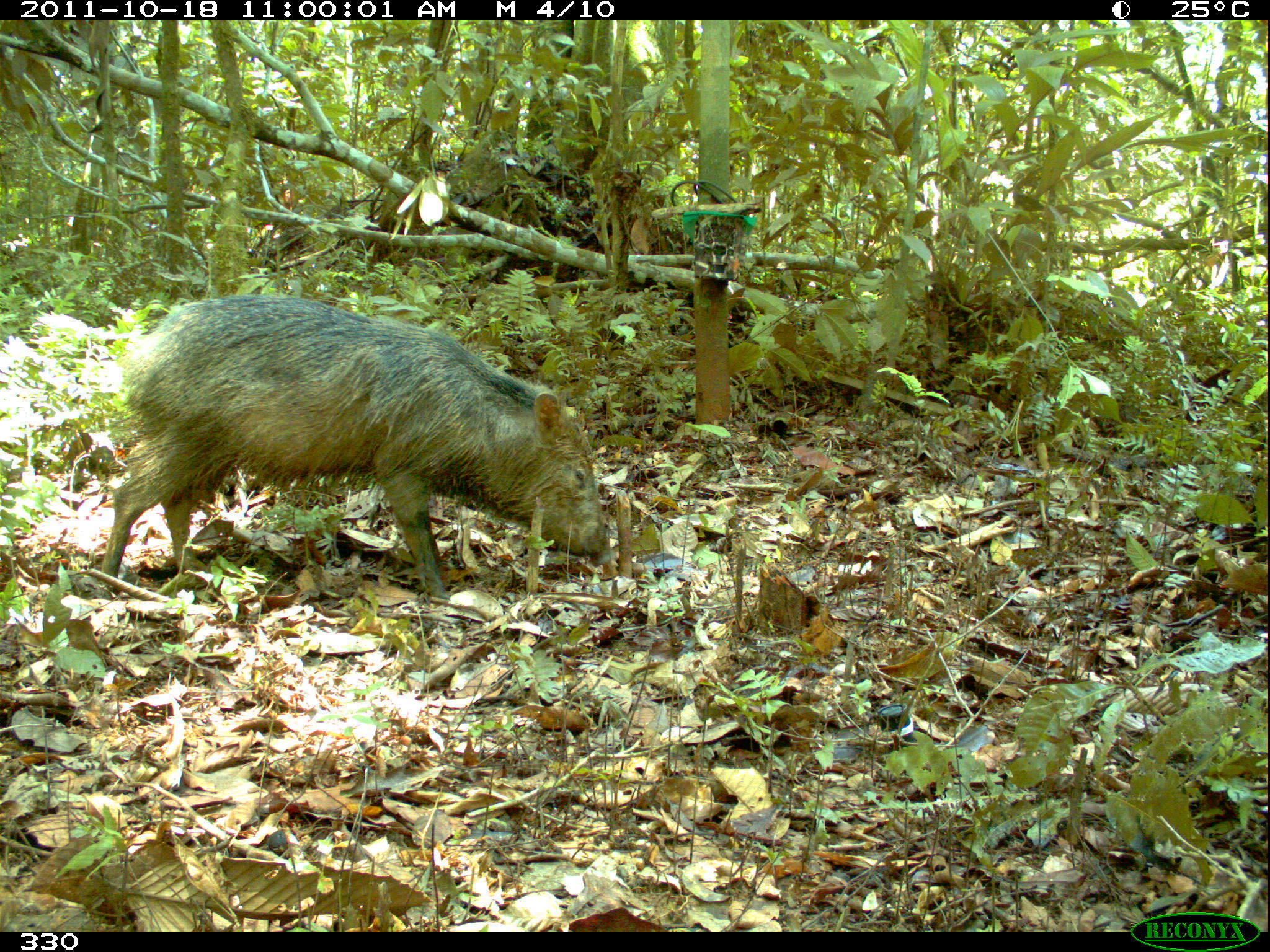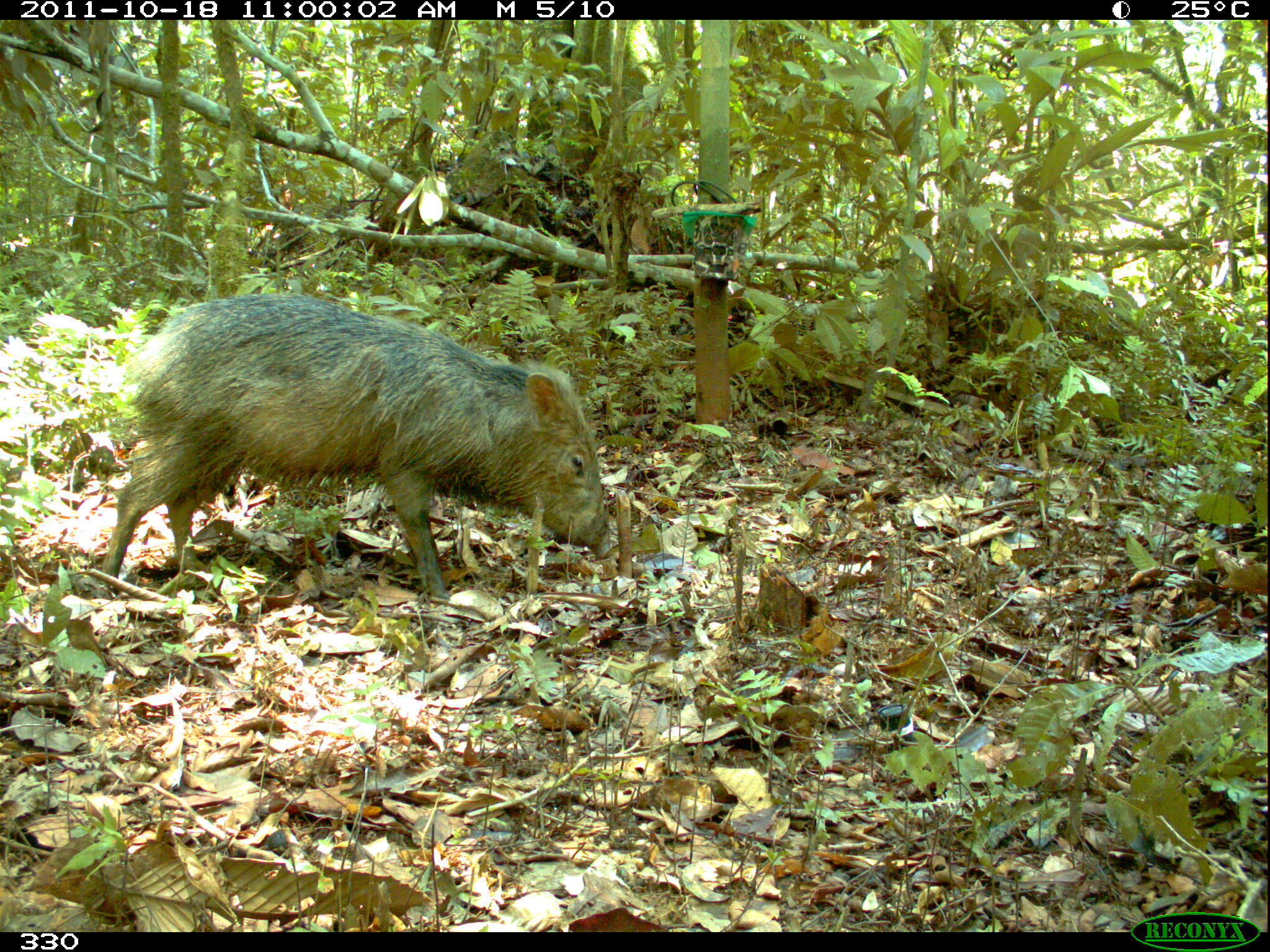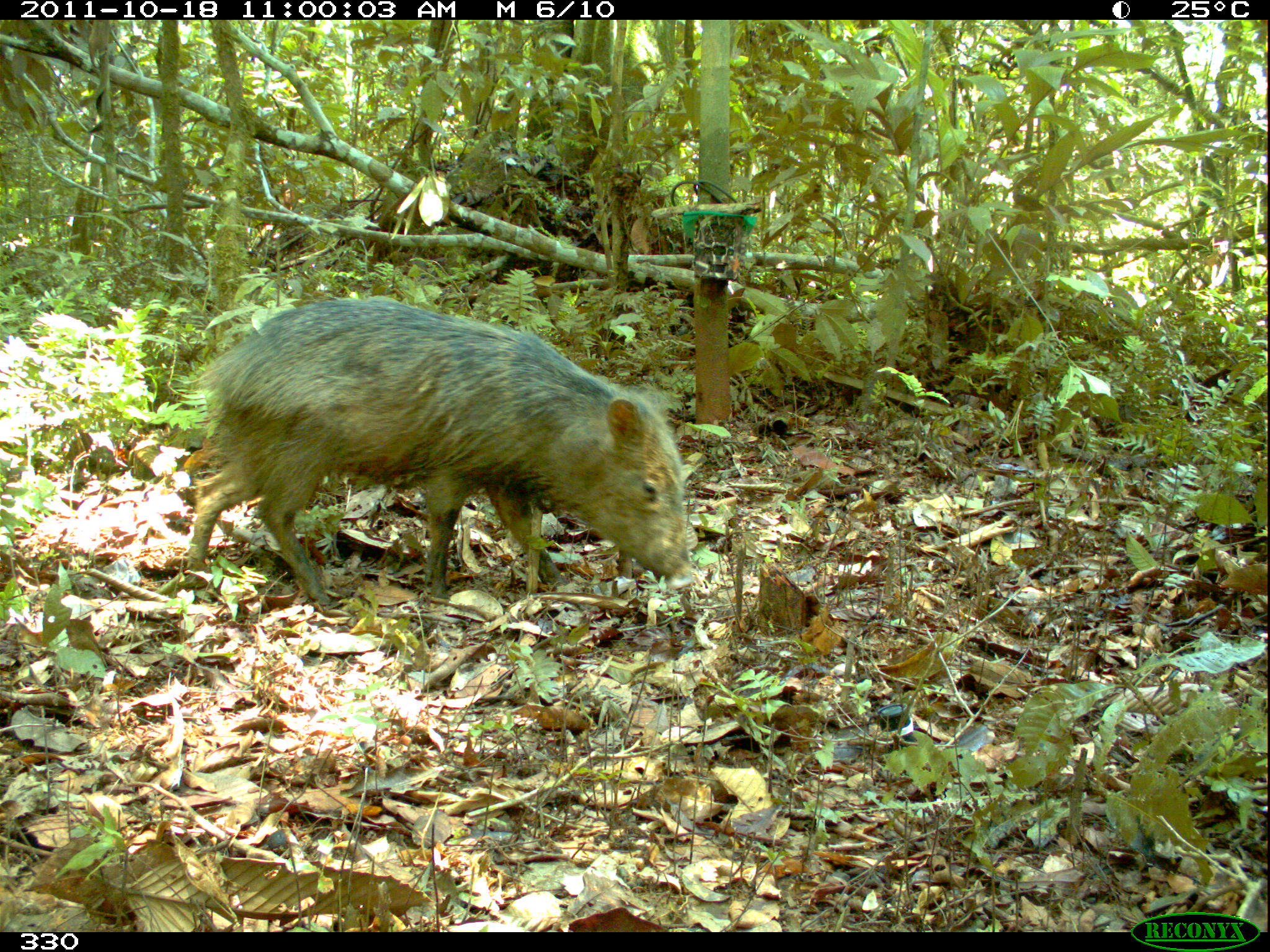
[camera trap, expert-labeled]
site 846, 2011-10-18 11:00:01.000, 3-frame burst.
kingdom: Animalia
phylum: Chordata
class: Mammalia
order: Artiodactyla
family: Tayassuidae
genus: Pecari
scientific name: Pecari tajacu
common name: collared peccary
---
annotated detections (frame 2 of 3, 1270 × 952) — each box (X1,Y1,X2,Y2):
pecari tajacu: (100,292,619,603)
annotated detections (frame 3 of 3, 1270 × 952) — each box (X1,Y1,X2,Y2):
pecari tajacu: (182,297,691,605)